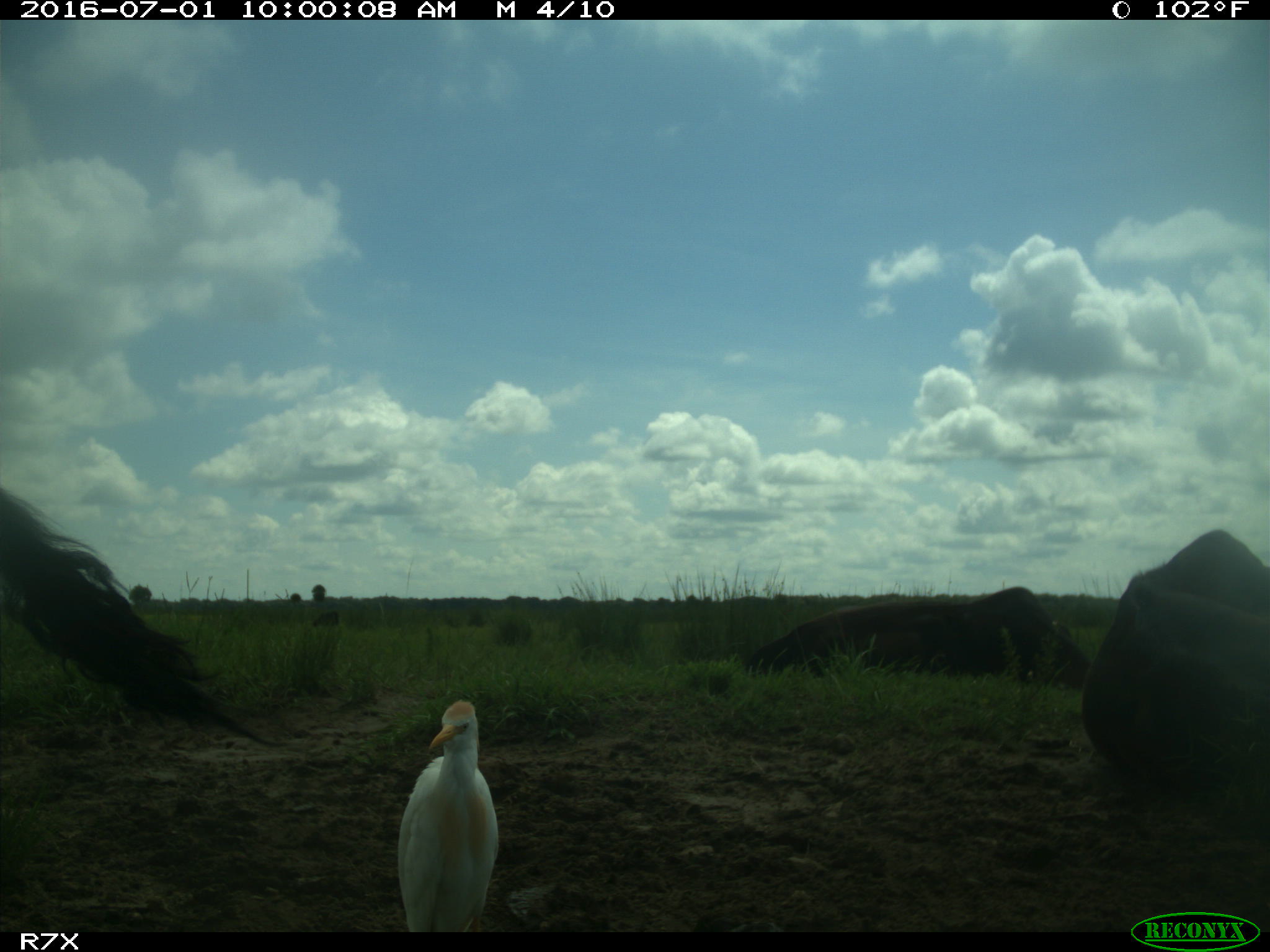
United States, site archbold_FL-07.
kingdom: Animalia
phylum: Chordata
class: Mammalia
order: Artiodactyla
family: Bovidae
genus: Bos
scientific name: Bos taurus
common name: domestic cow